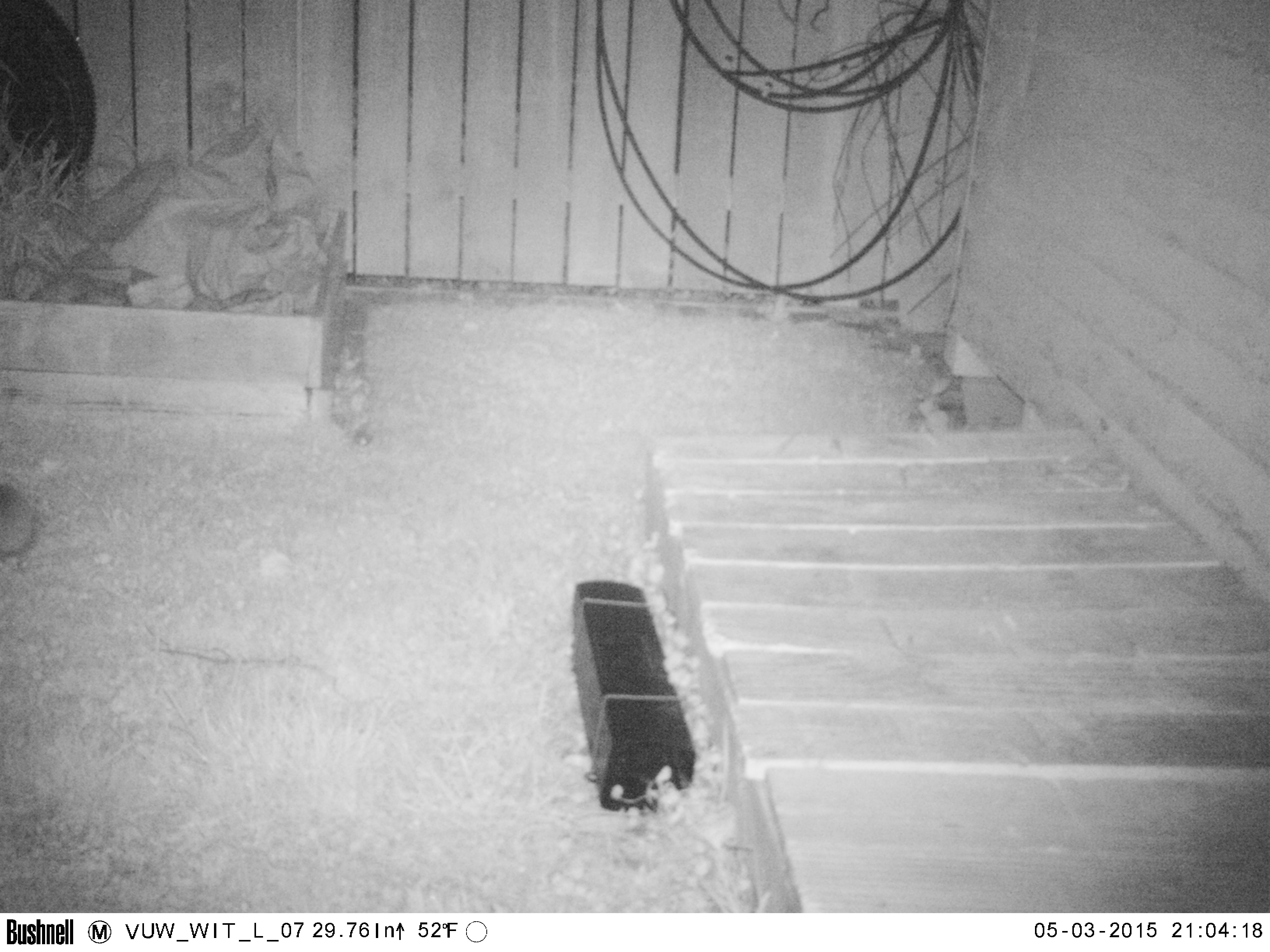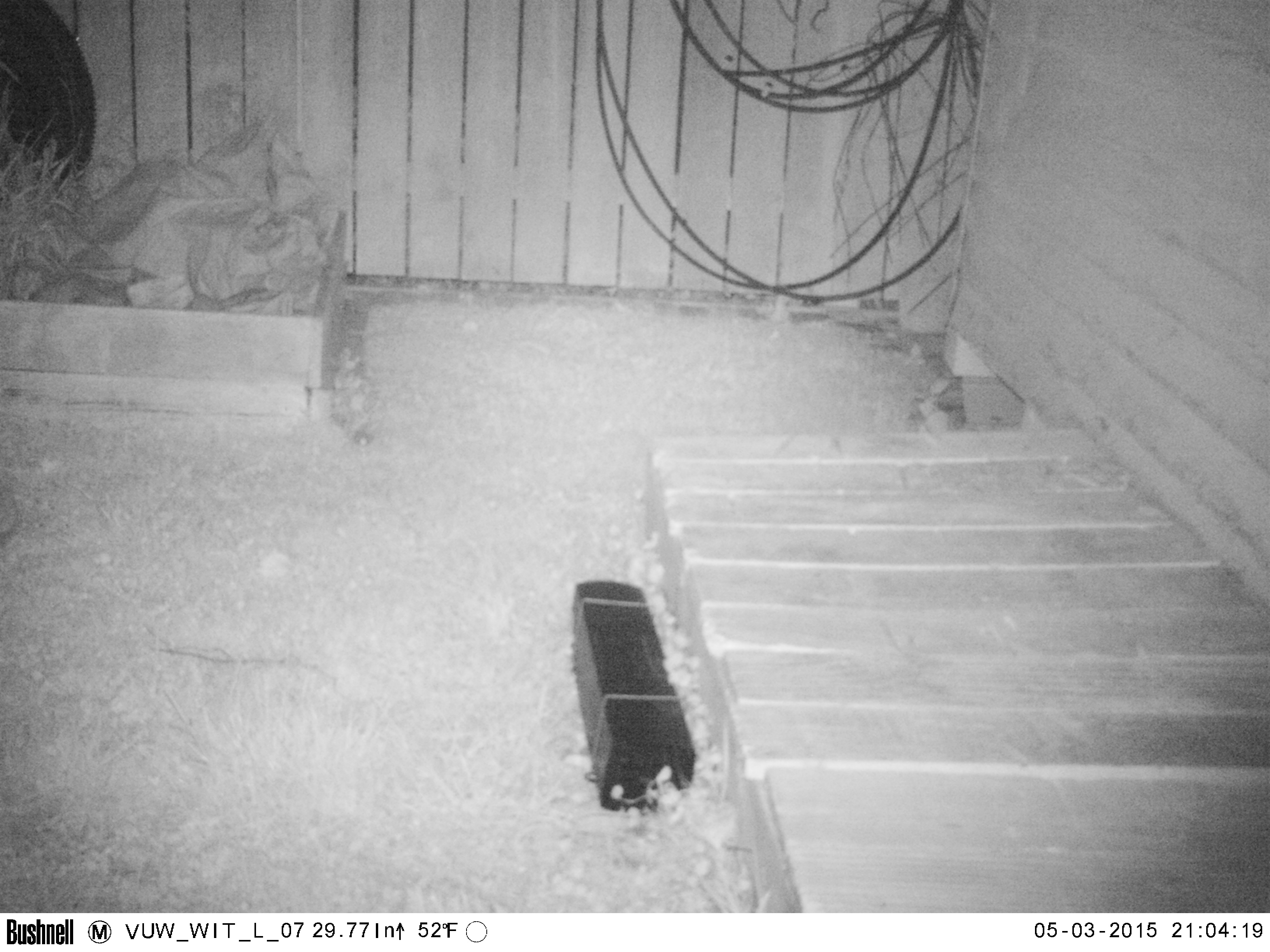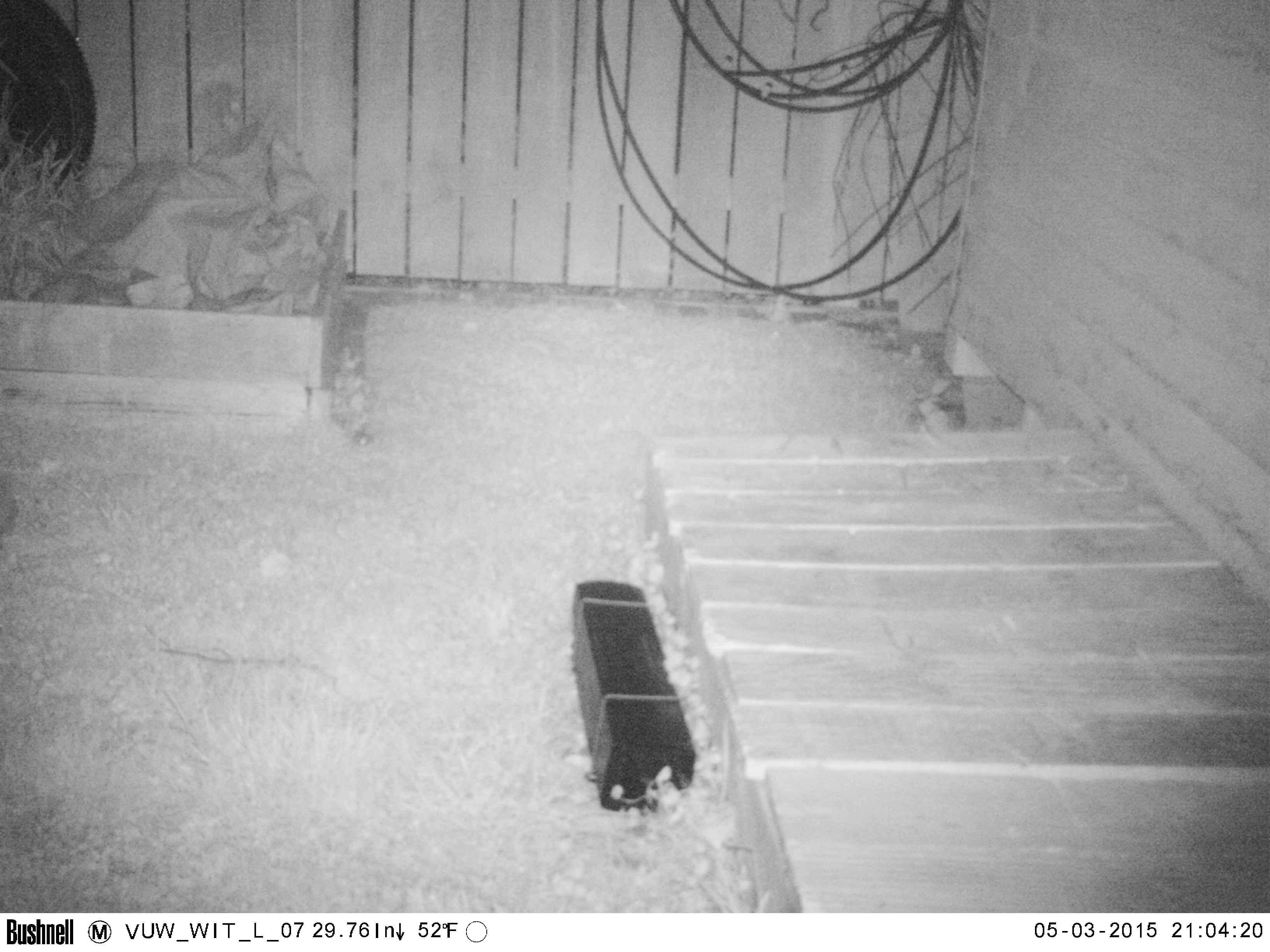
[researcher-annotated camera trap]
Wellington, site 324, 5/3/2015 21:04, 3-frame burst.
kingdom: Animalia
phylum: Chordata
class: Mammalia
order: Eulipotyphla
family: Erinaceidae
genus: Erinaceus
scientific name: Erinaceus europaeus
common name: hedgehog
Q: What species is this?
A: Hedgehog (Erinaceus europaeus).